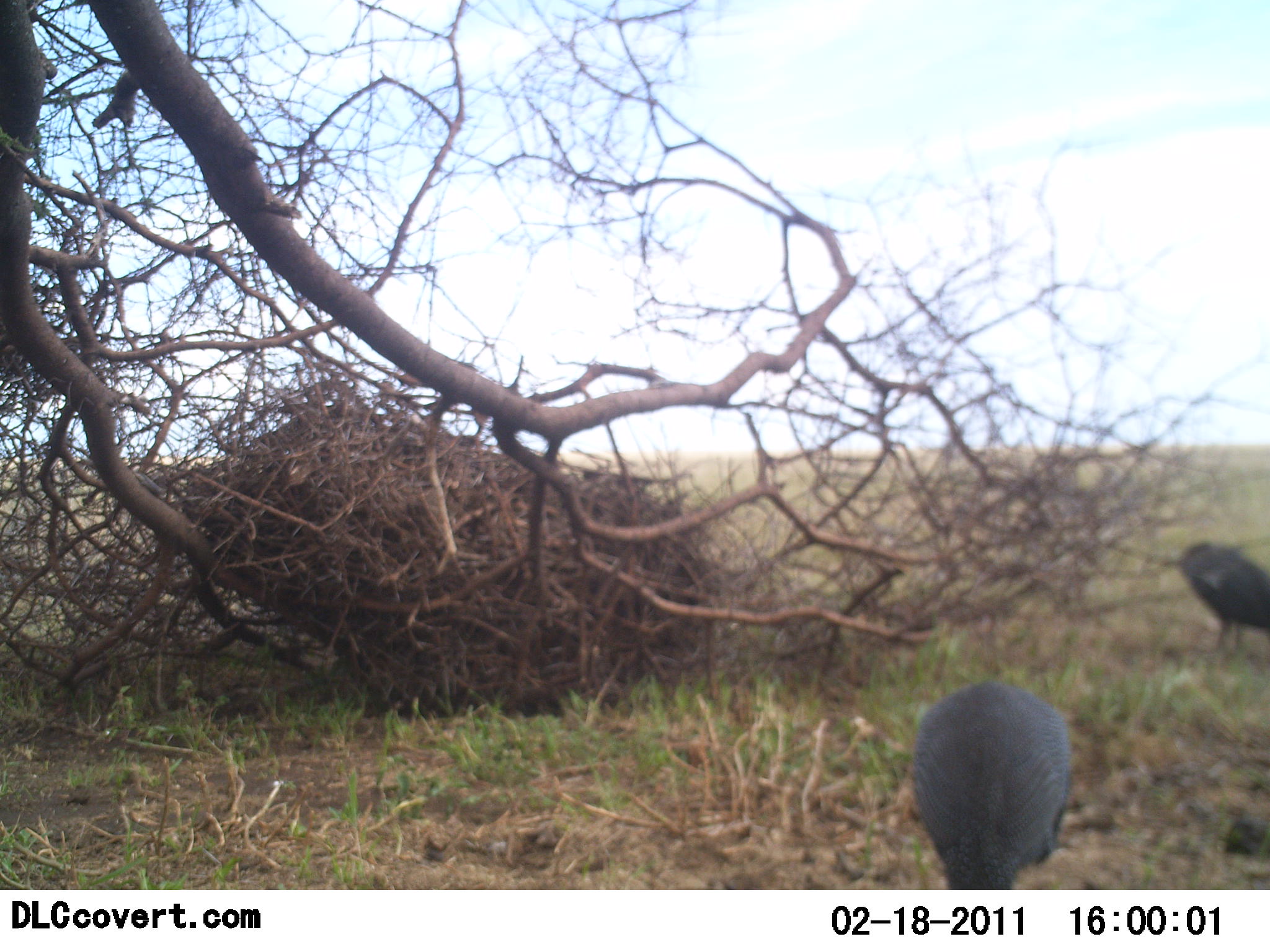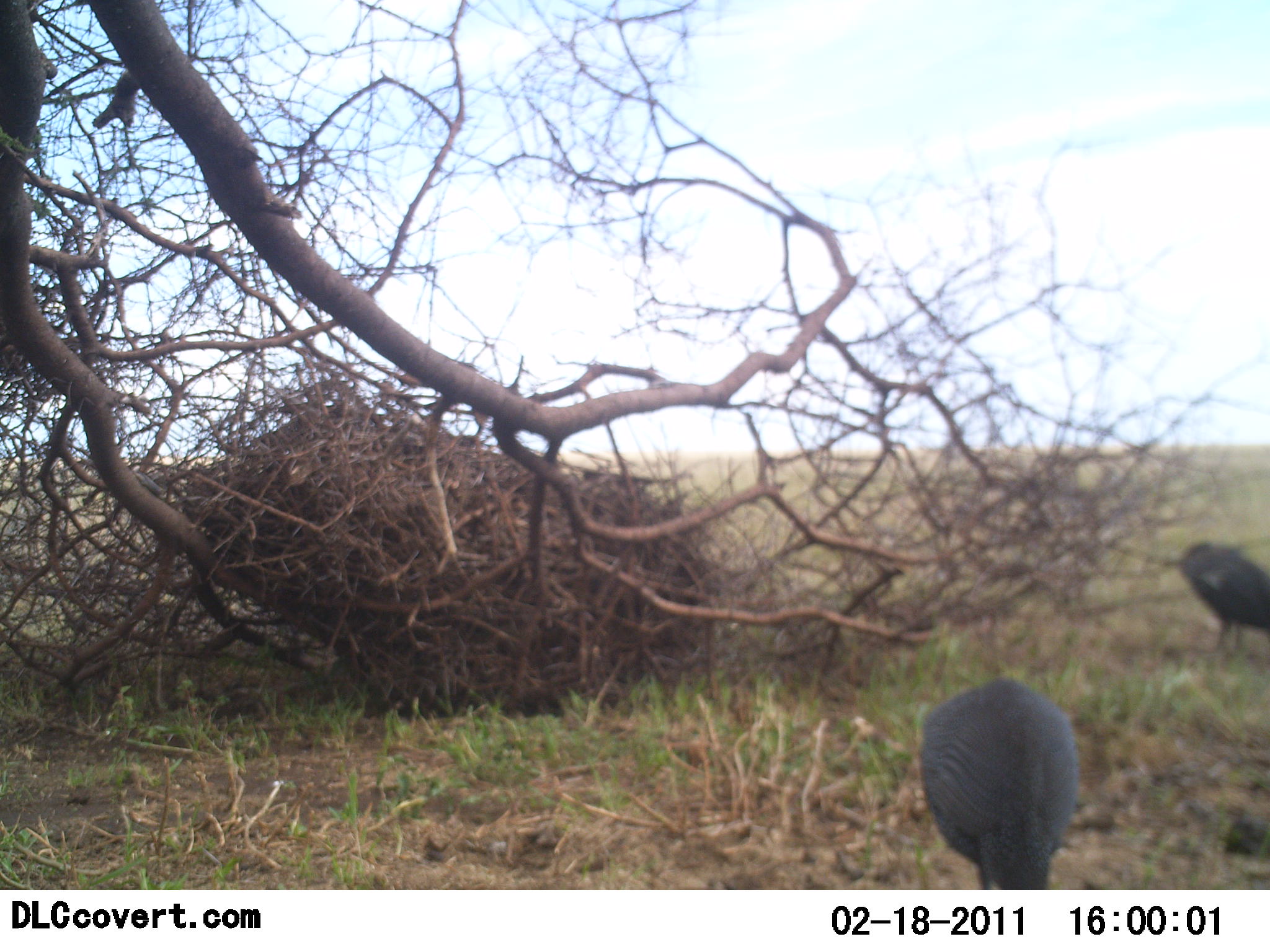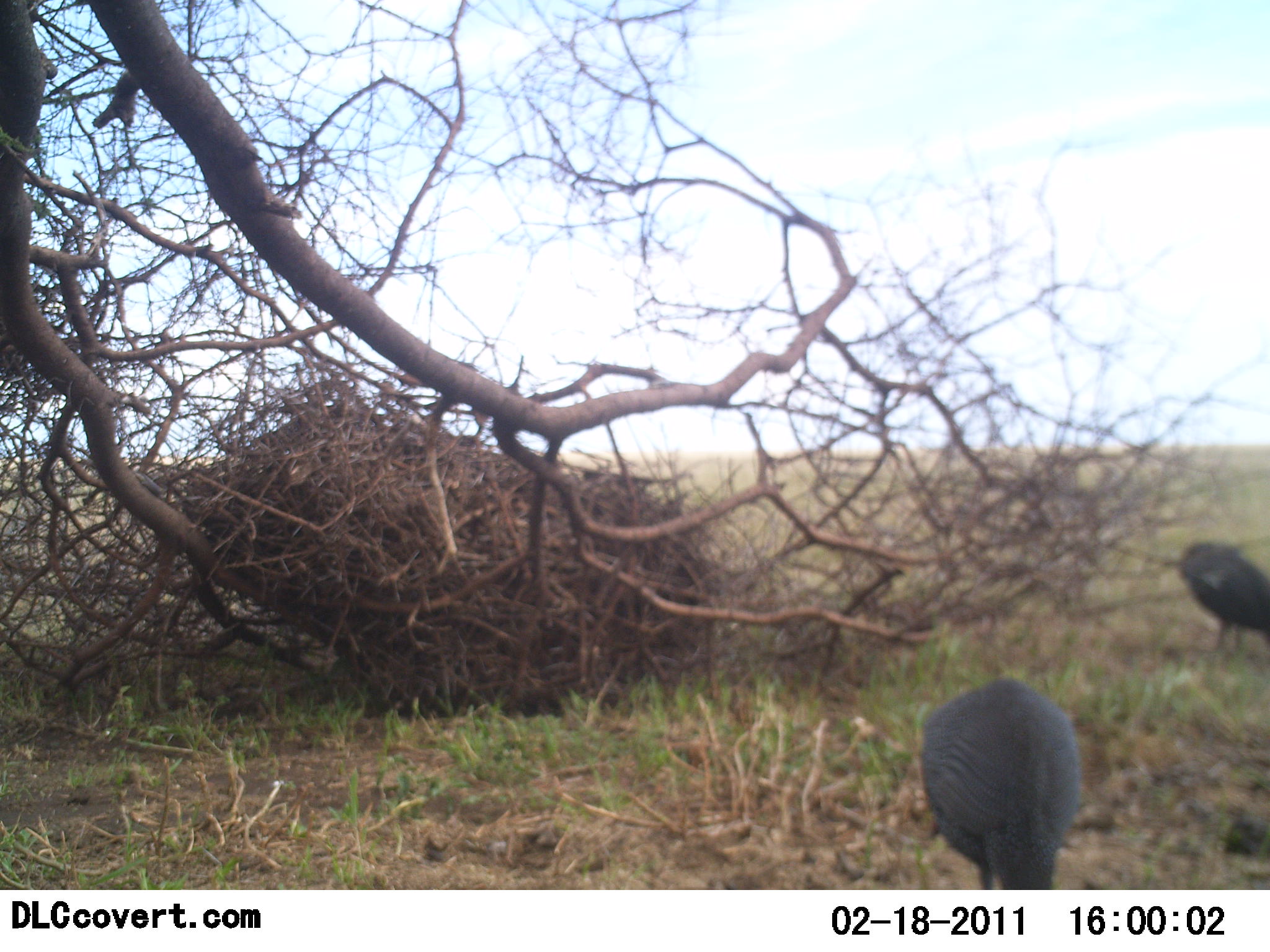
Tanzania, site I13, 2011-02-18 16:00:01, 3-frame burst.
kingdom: Animalia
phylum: Chordata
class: Aves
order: Galliformes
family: Numididae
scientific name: Numididae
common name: guinea fowl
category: guineafowl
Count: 2.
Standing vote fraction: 46%.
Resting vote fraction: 0%.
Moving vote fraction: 0%.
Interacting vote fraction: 0%.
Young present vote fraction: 0%.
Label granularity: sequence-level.